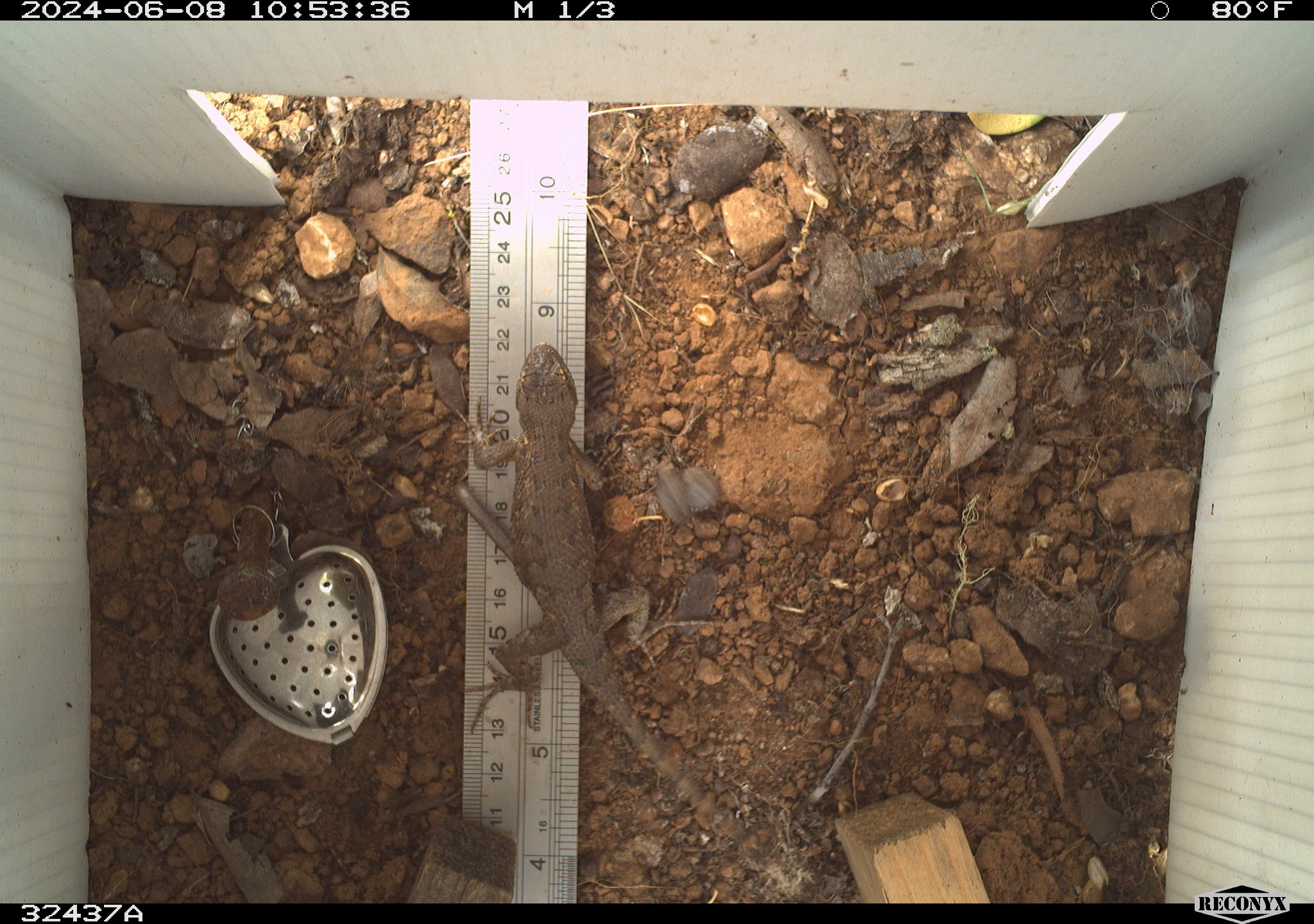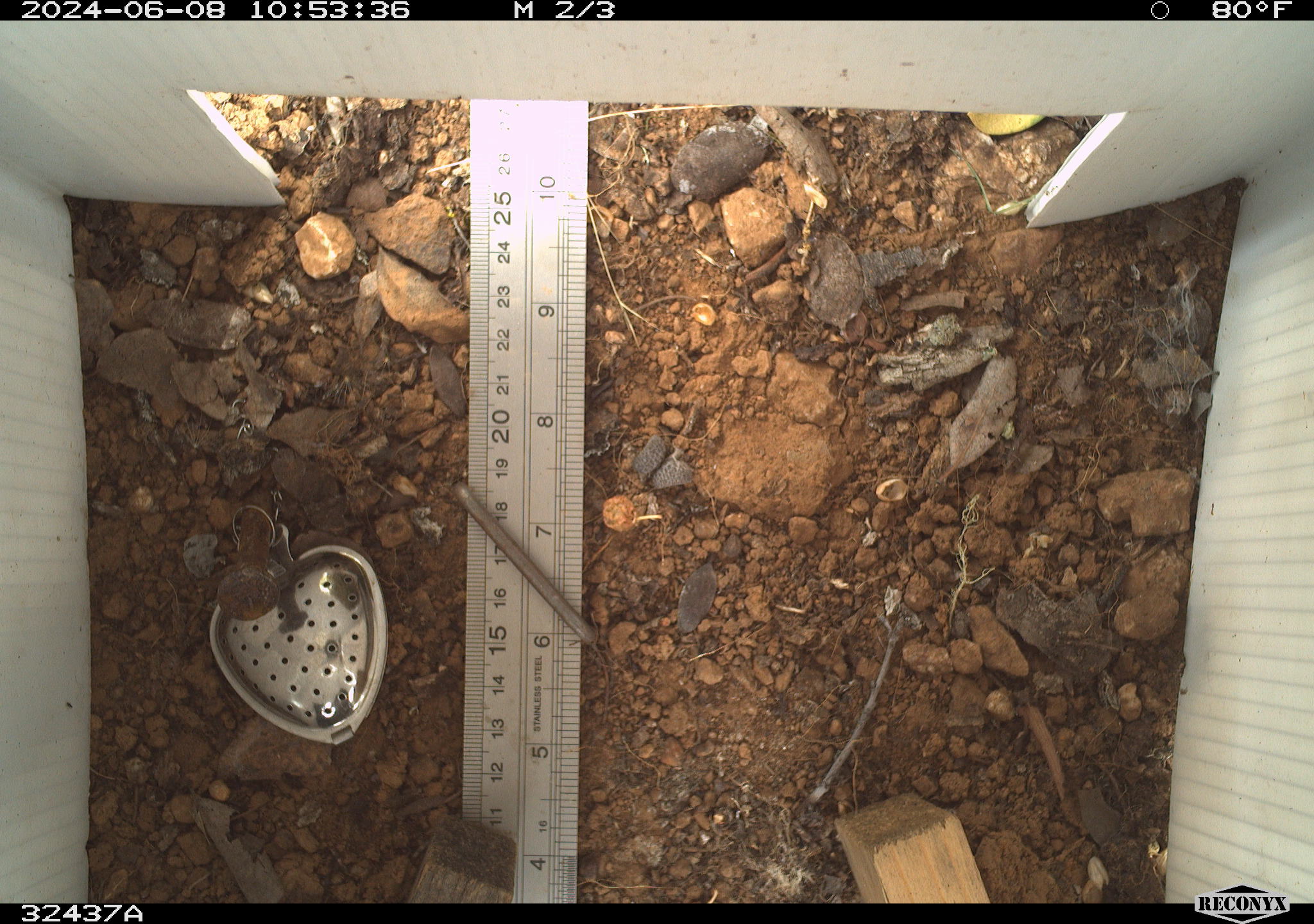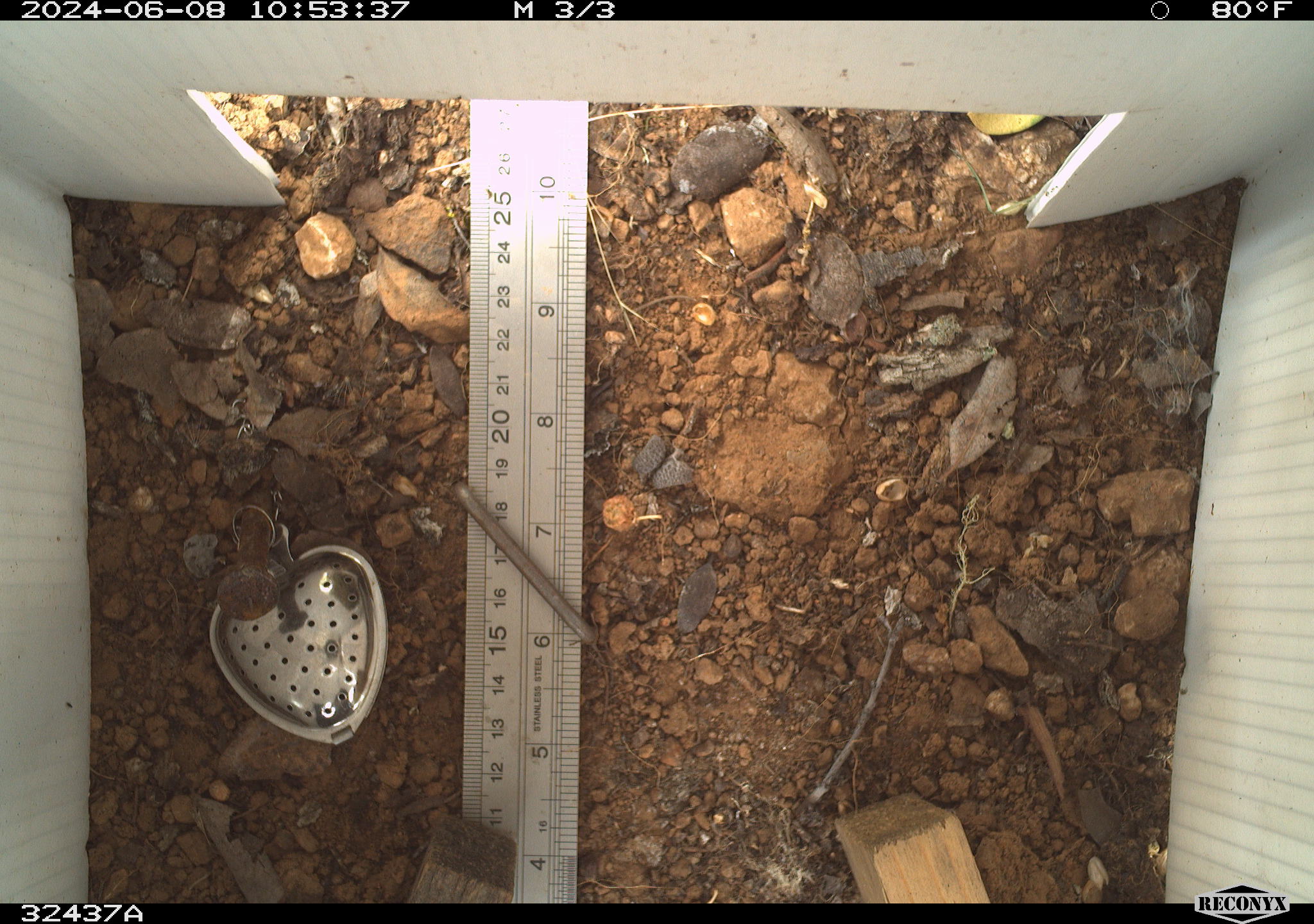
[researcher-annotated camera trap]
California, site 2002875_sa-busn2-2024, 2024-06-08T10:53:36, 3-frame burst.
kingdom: Animalia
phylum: Chordata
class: Reptilia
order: Squamata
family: Phrynosomatidae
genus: Sceloporus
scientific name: Sceloporus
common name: spiny lizards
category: sceloporus species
Sceloporus species (spiny lizards) (Sceloporus).